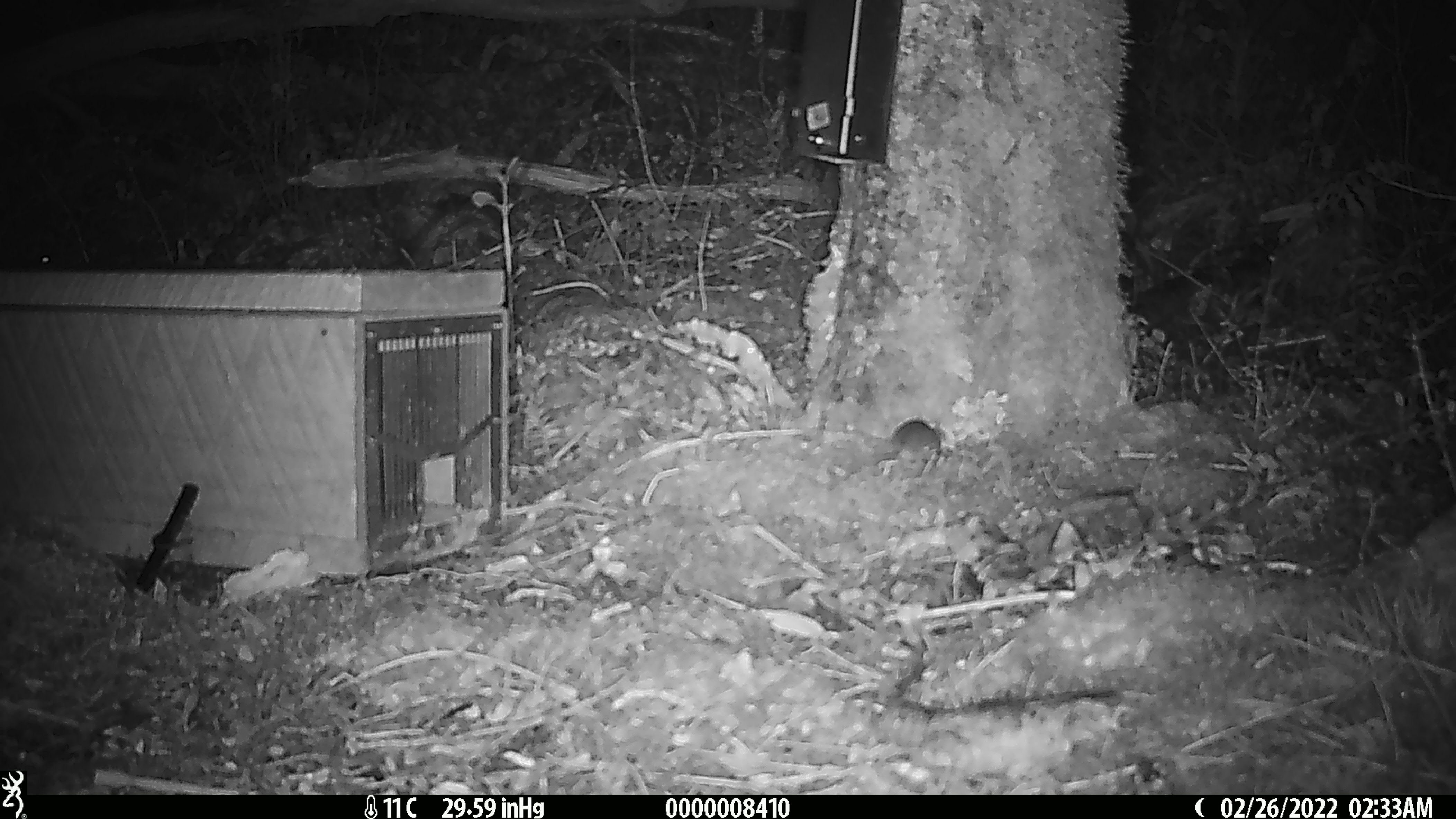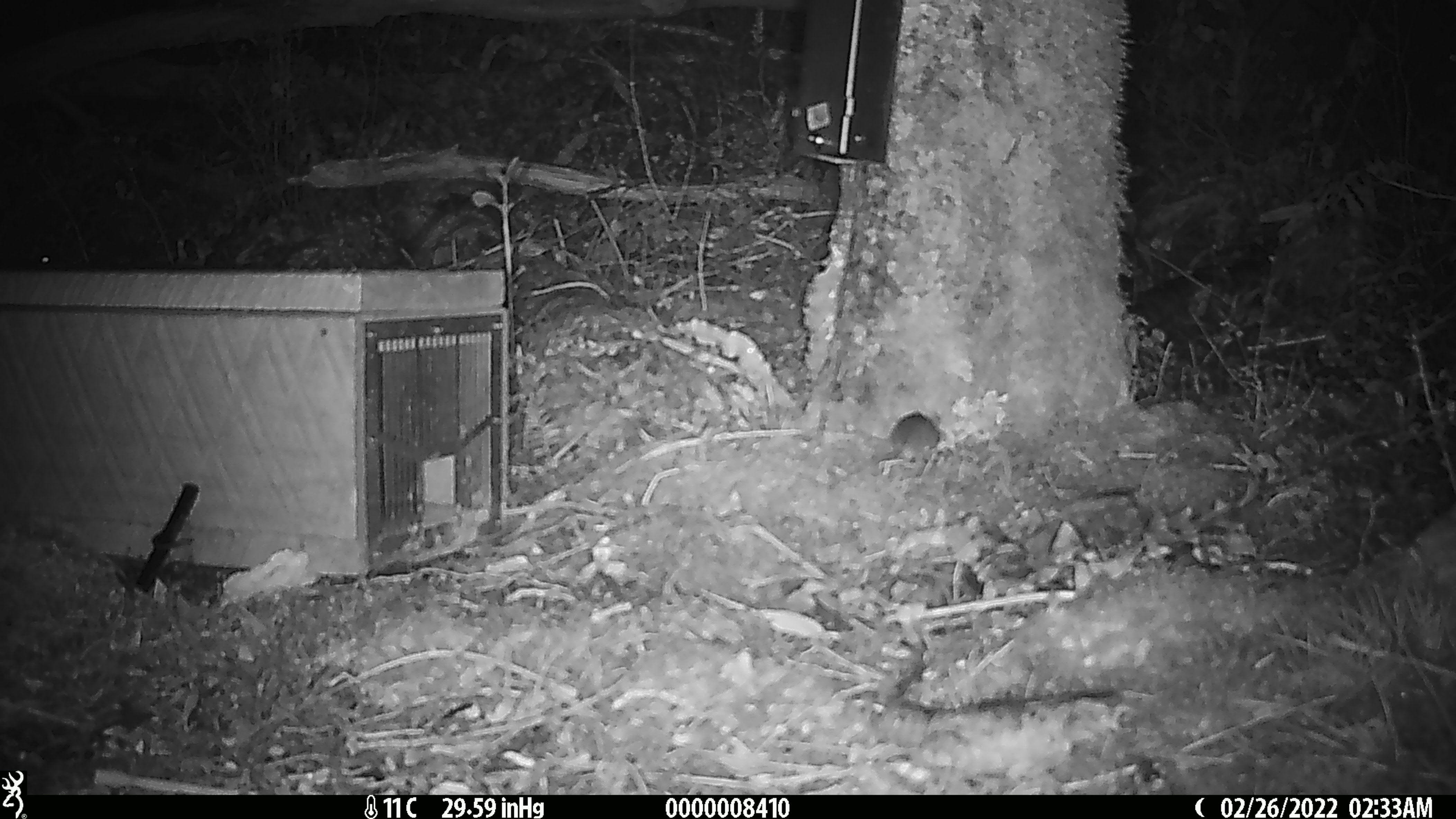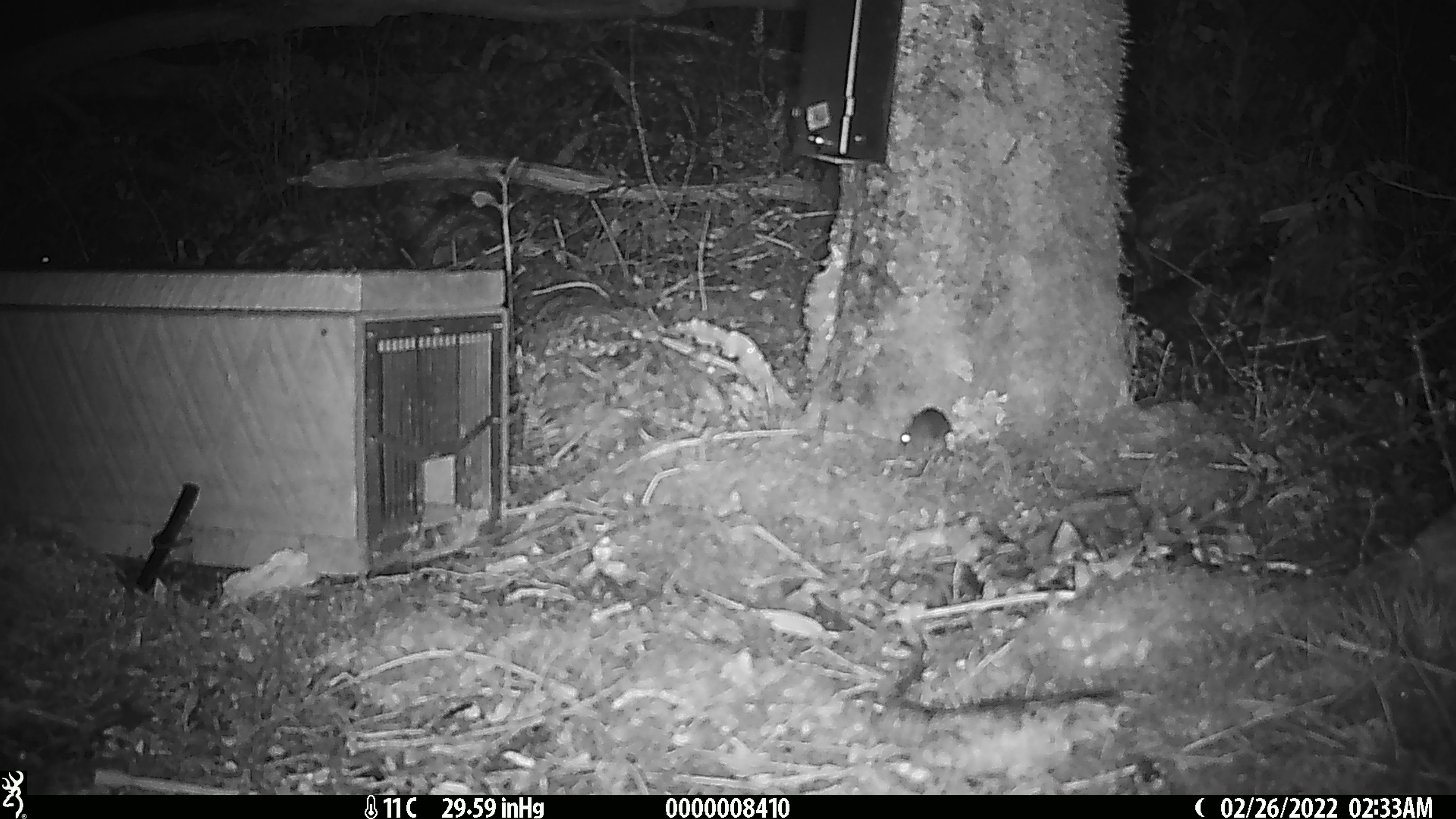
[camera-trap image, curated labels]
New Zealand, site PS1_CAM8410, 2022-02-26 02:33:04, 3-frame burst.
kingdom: Animalia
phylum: Chordata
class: Mammalia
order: Rodentia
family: Muridae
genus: Mus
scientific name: Mus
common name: mouse